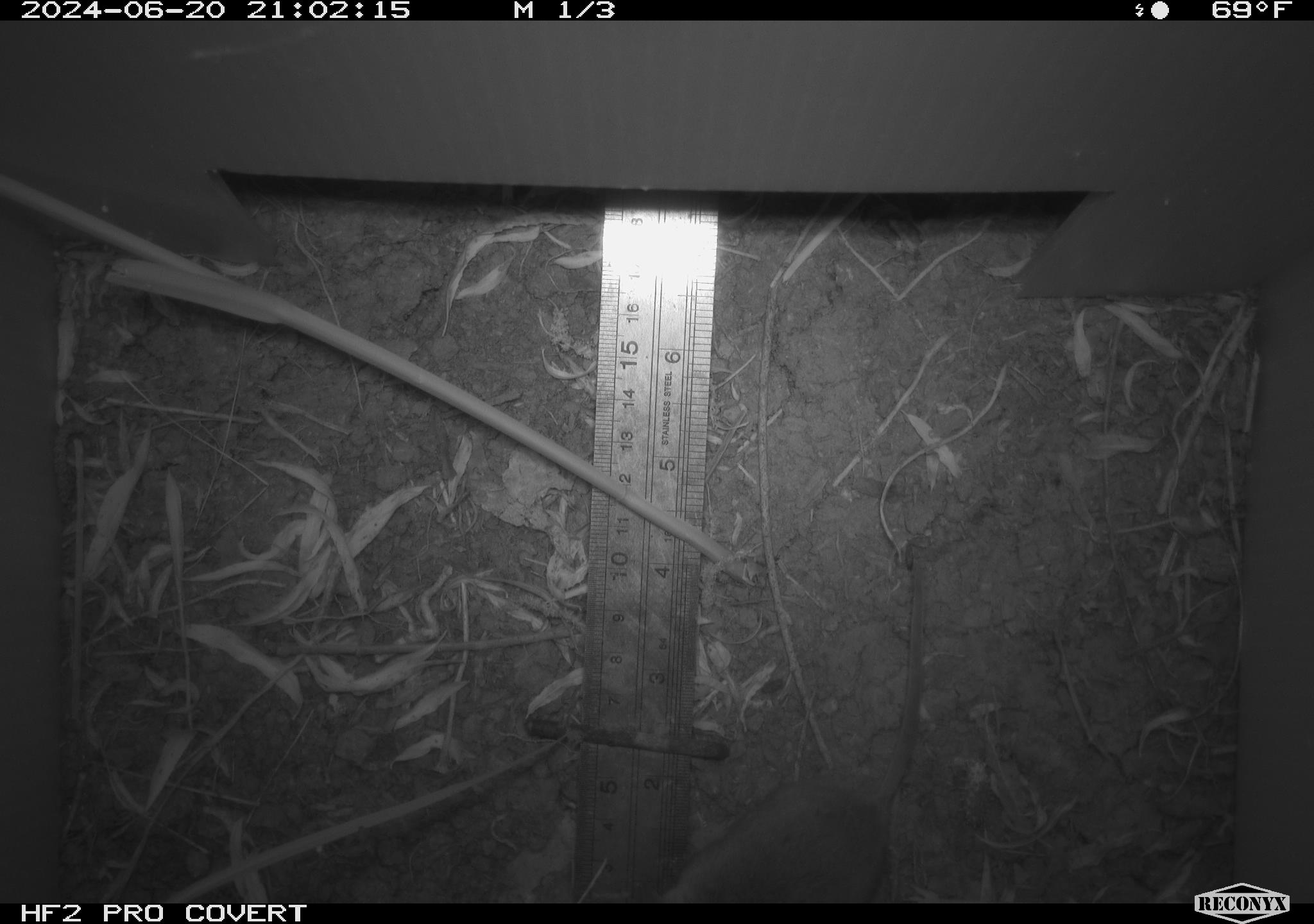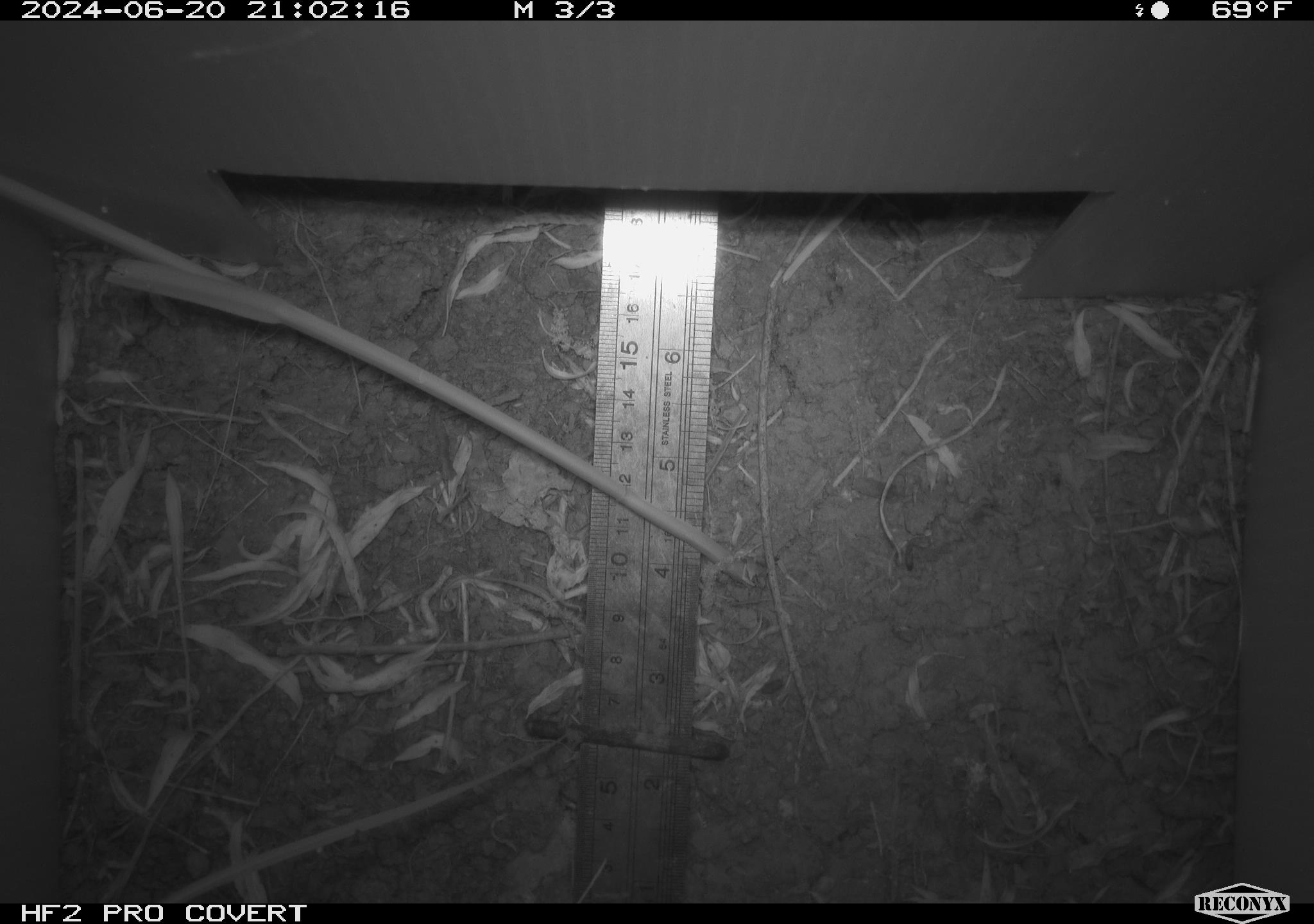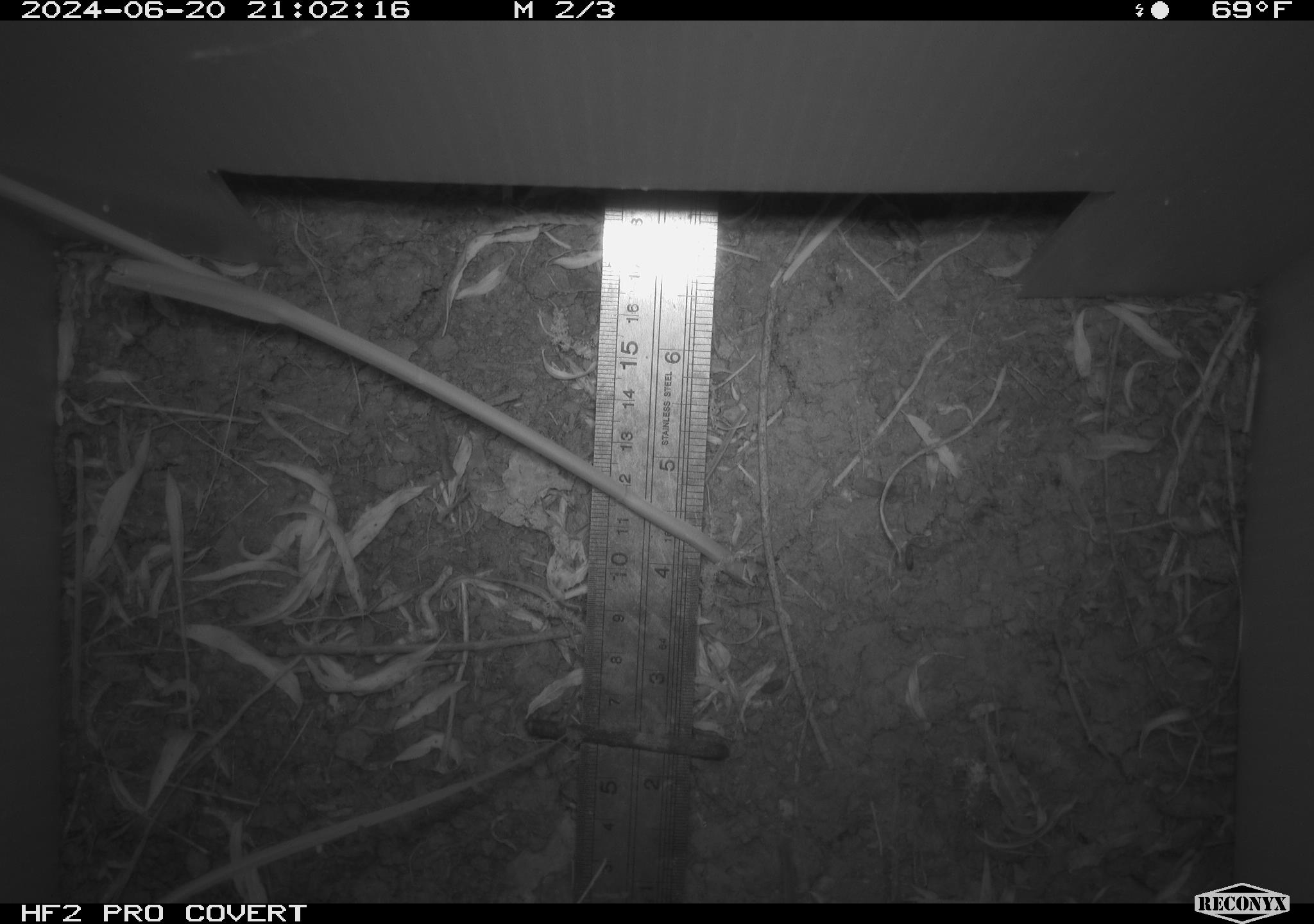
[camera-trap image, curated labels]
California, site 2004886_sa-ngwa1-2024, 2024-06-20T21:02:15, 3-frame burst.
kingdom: Animalia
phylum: Chordata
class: Mammalia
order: Rodentia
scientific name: Rodentia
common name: mouse species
Mouse species (Rodentia).